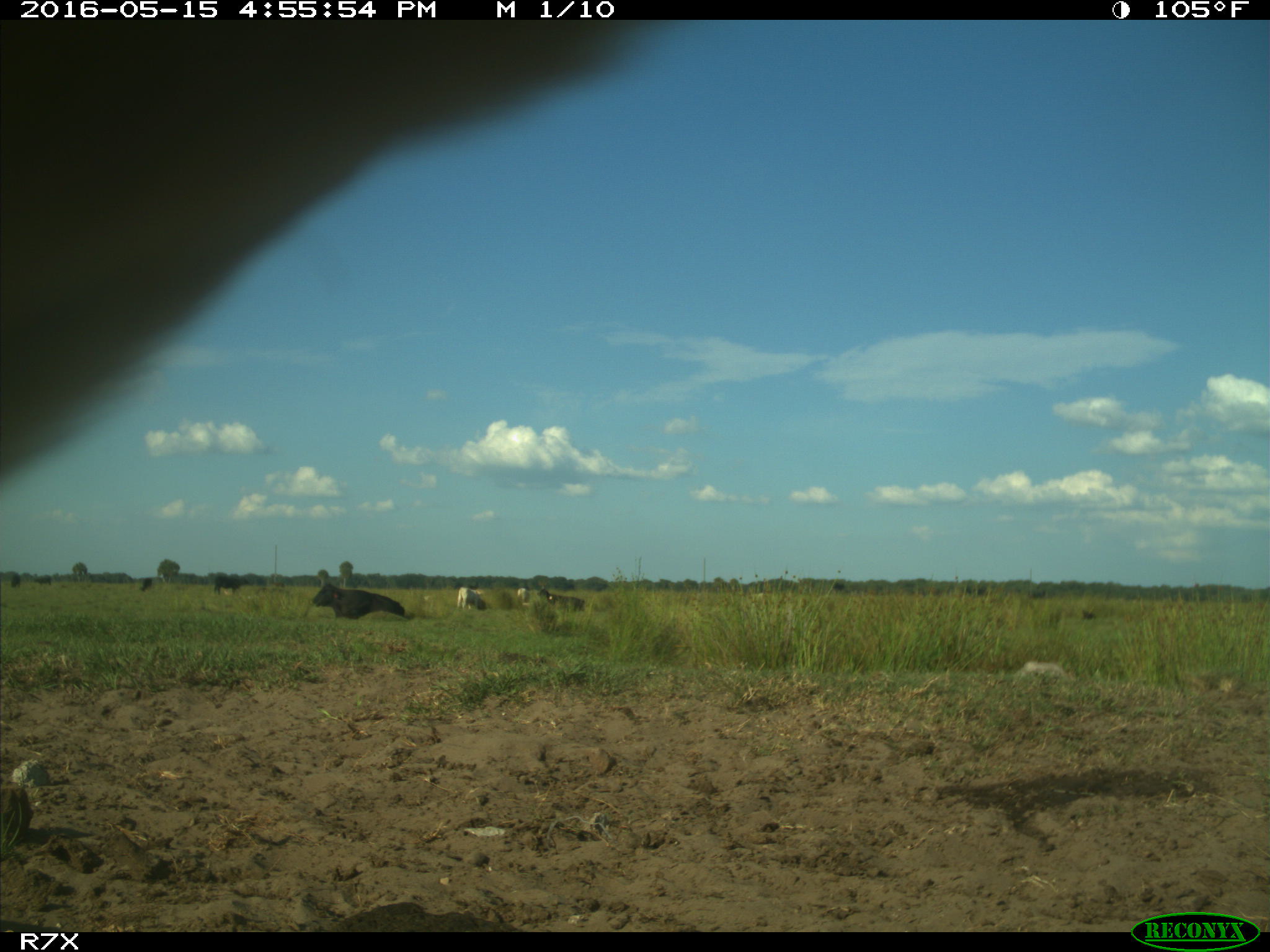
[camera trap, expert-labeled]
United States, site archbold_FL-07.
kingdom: Animalia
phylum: Chordata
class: Mammalia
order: Artiodactyla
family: Bovidae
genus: Bos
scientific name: Bos taurus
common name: domestic cow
Bos taurus (domestic cow).